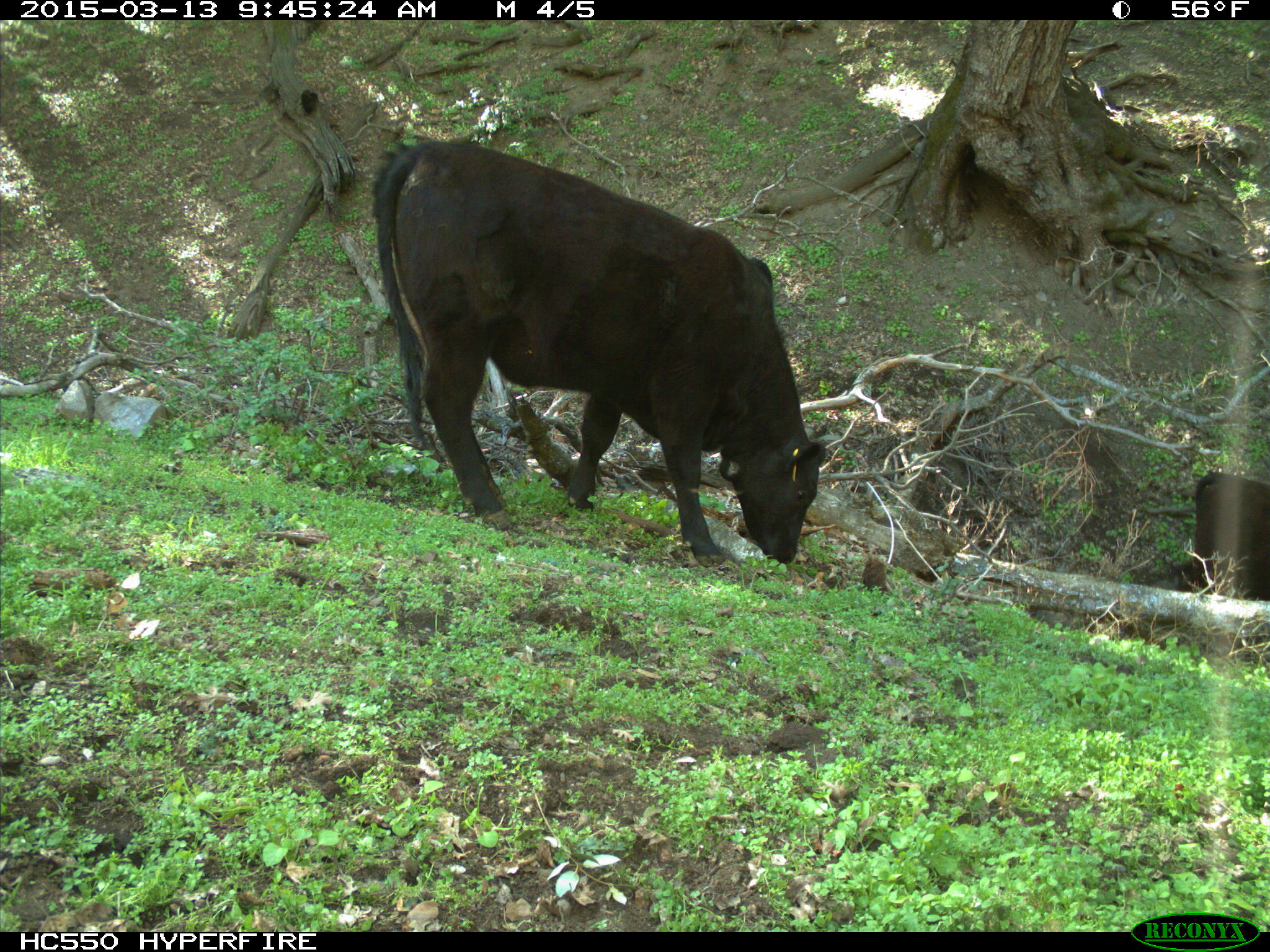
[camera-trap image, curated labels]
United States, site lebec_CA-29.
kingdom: Animalia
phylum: Chordata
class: Mammalia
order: Artiodactyla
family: Bovidae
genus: Bos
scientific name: Bos taurus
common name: domestic cow